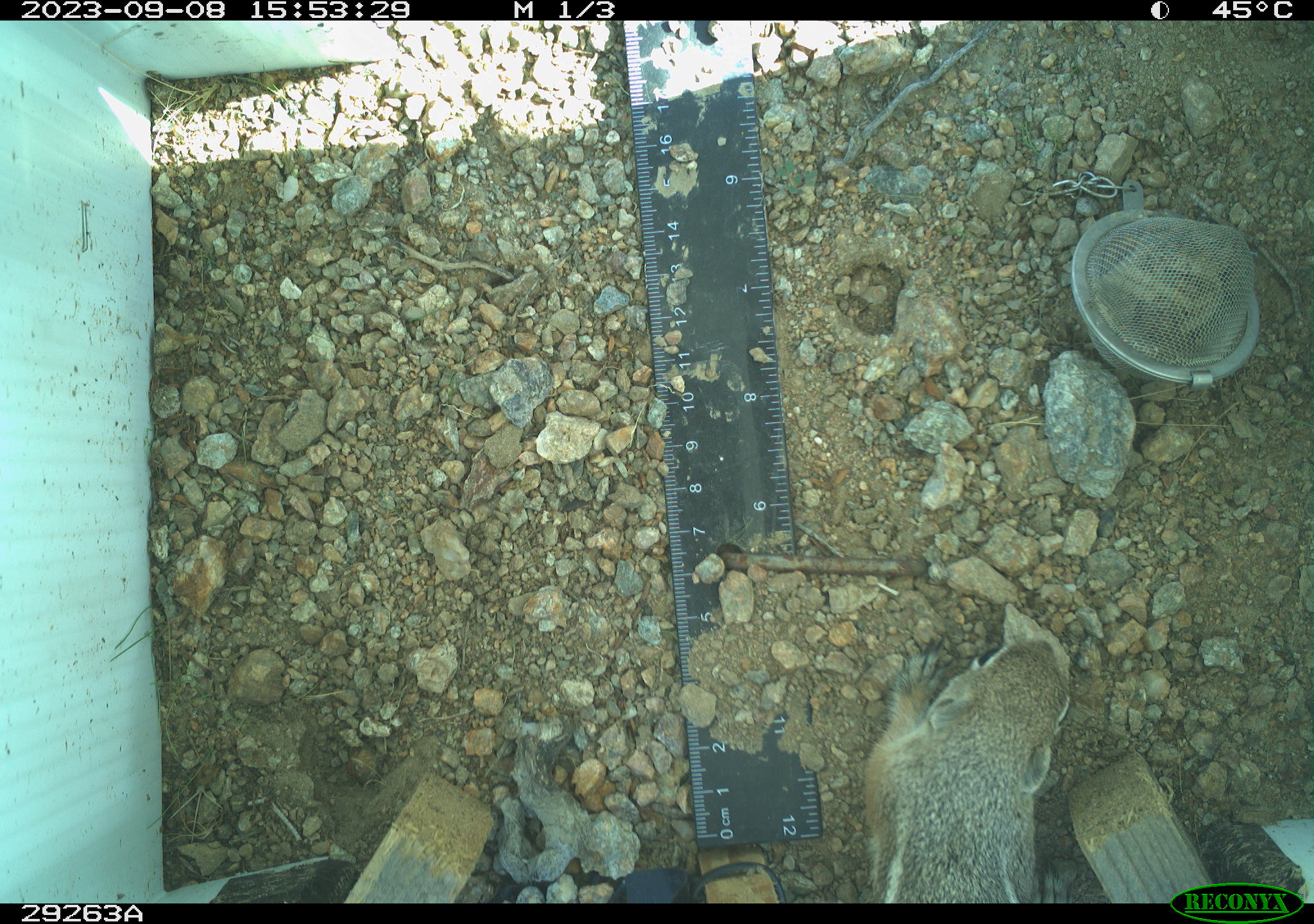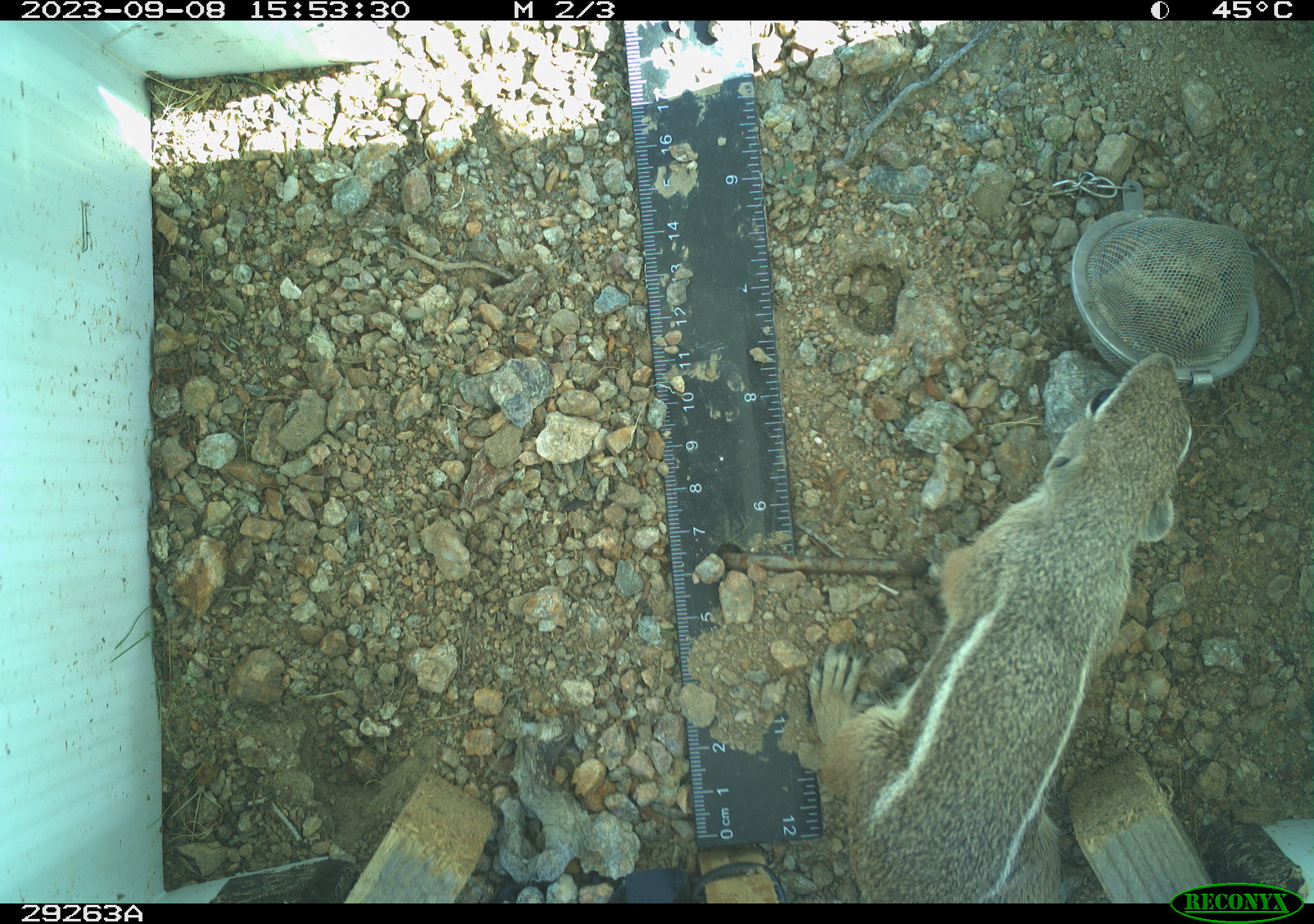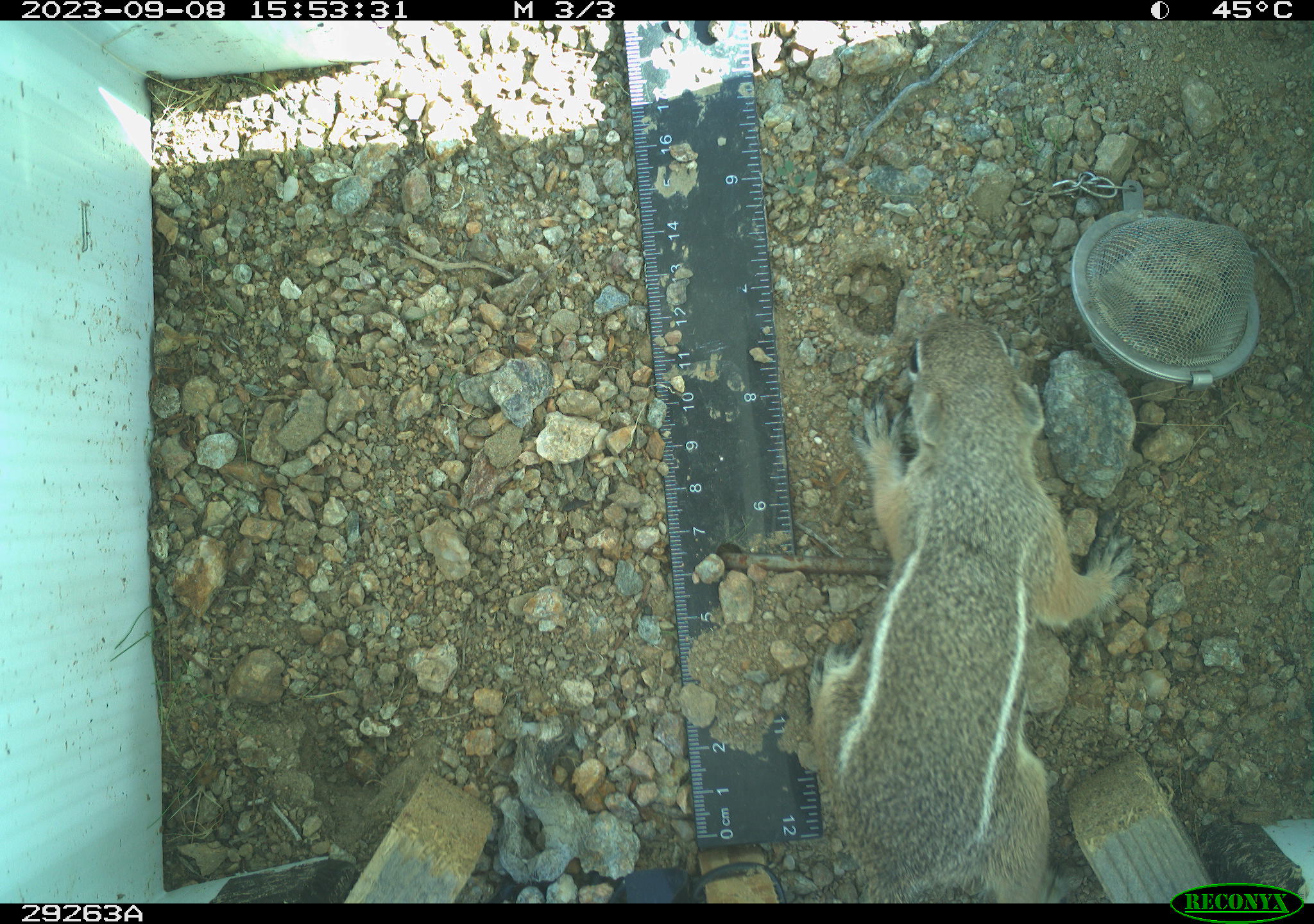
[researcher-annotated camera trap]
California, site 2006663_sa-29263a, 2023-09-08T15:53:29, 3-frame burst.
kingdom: Animalia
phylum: Chordata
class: Mammalia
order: Rodentia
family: Sciuridae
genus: Ammospermophilus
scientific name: Ammospermophilus leucurus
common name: white-tailed antelope squirrel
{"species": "white-tailed antelope squirrel (Ammospermophilus leucurus)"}